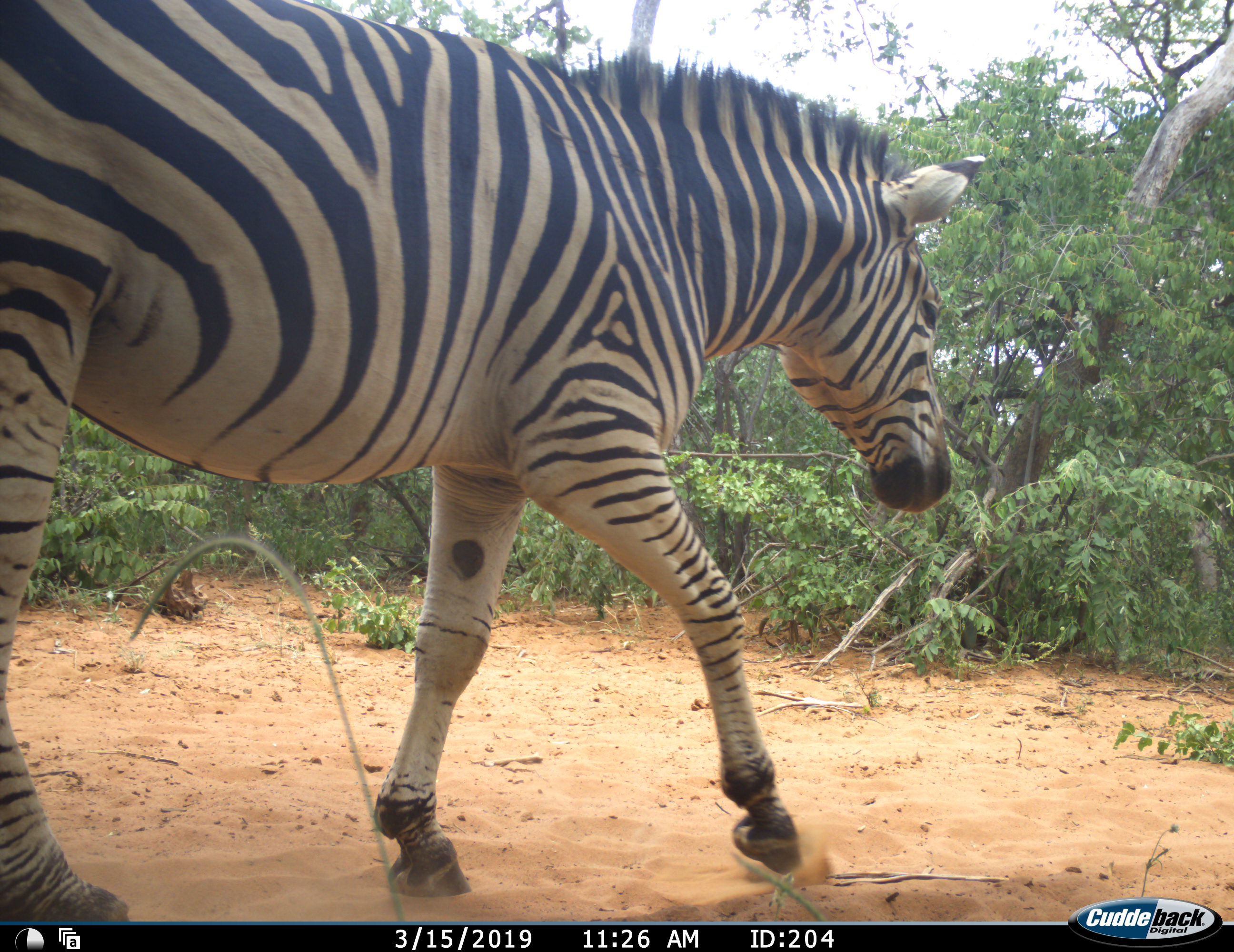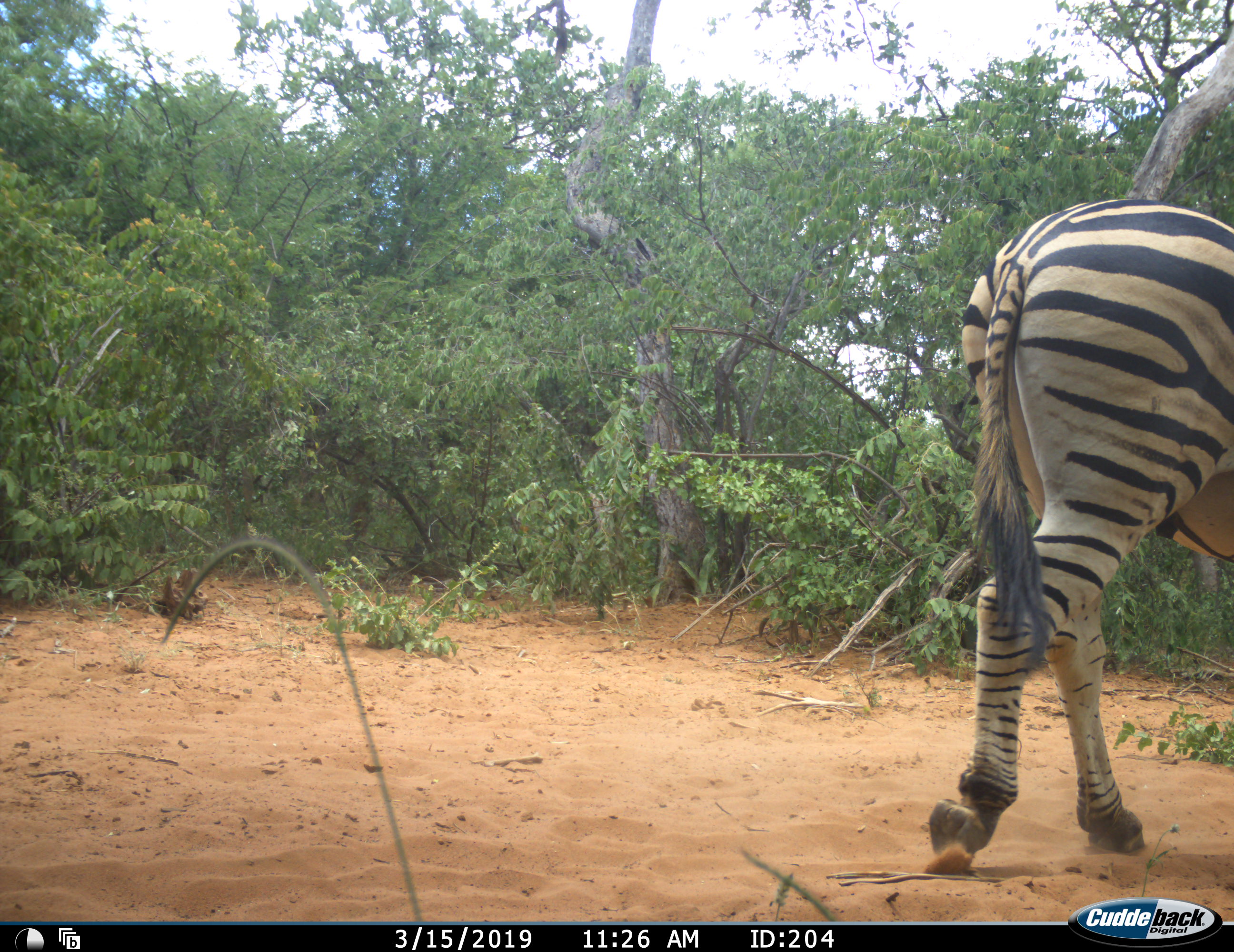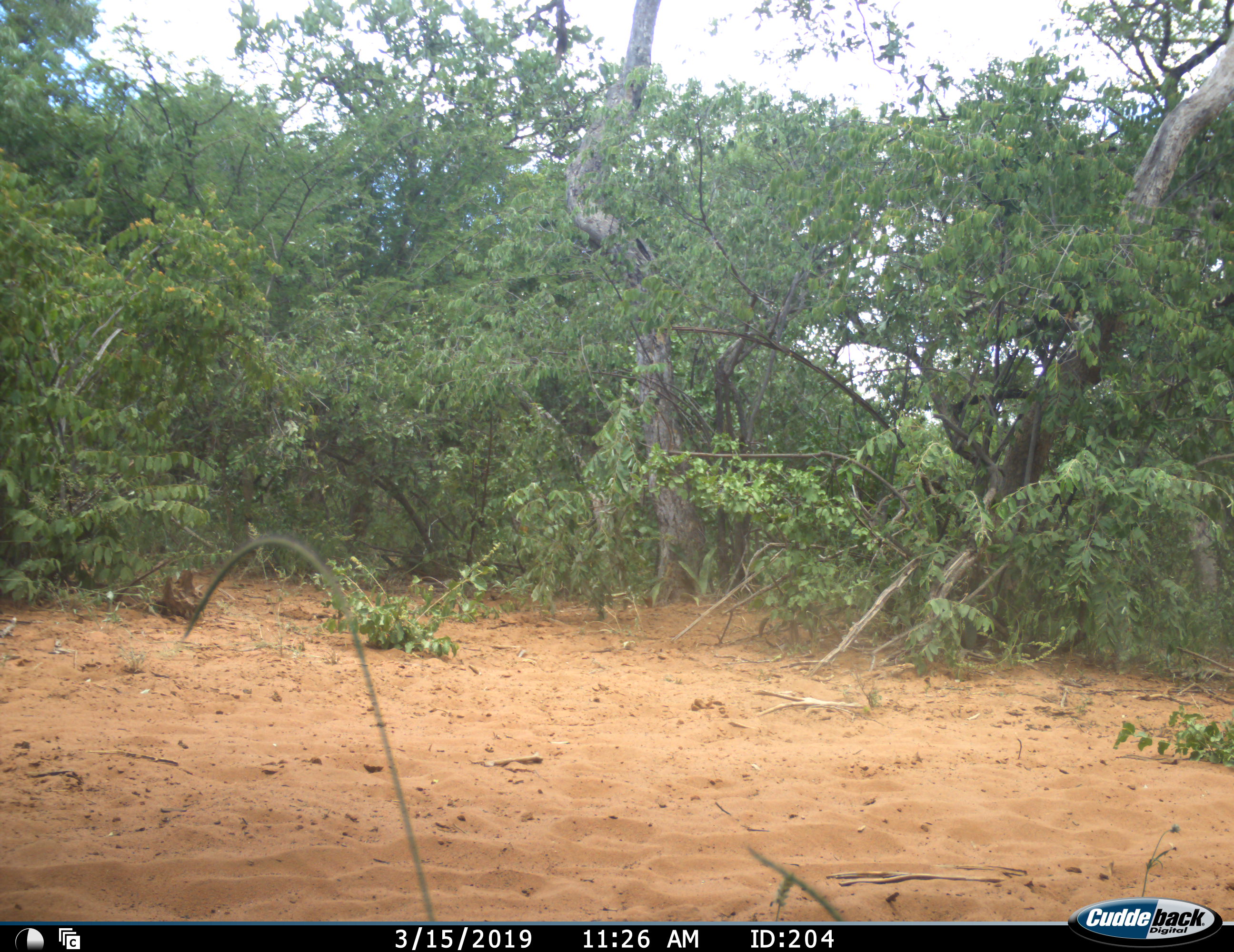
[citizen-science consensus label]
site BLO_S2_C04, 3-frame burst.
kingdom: Animalia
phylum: Chordata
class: Mammalia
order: Perissodactyla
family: Equidae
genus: Equus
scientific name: Equus quagga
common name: plains zebra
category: zebraplains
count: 1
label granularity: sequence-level